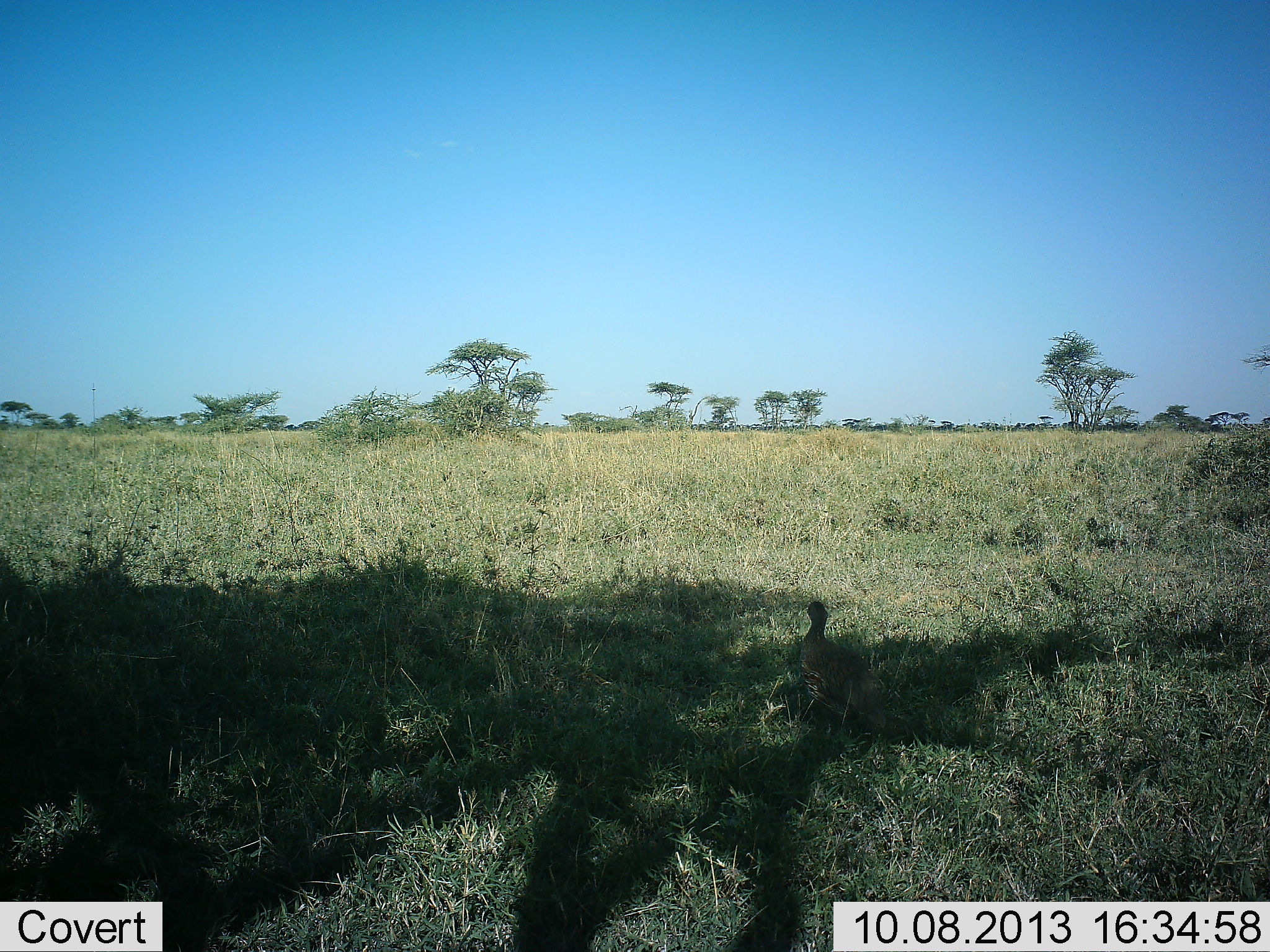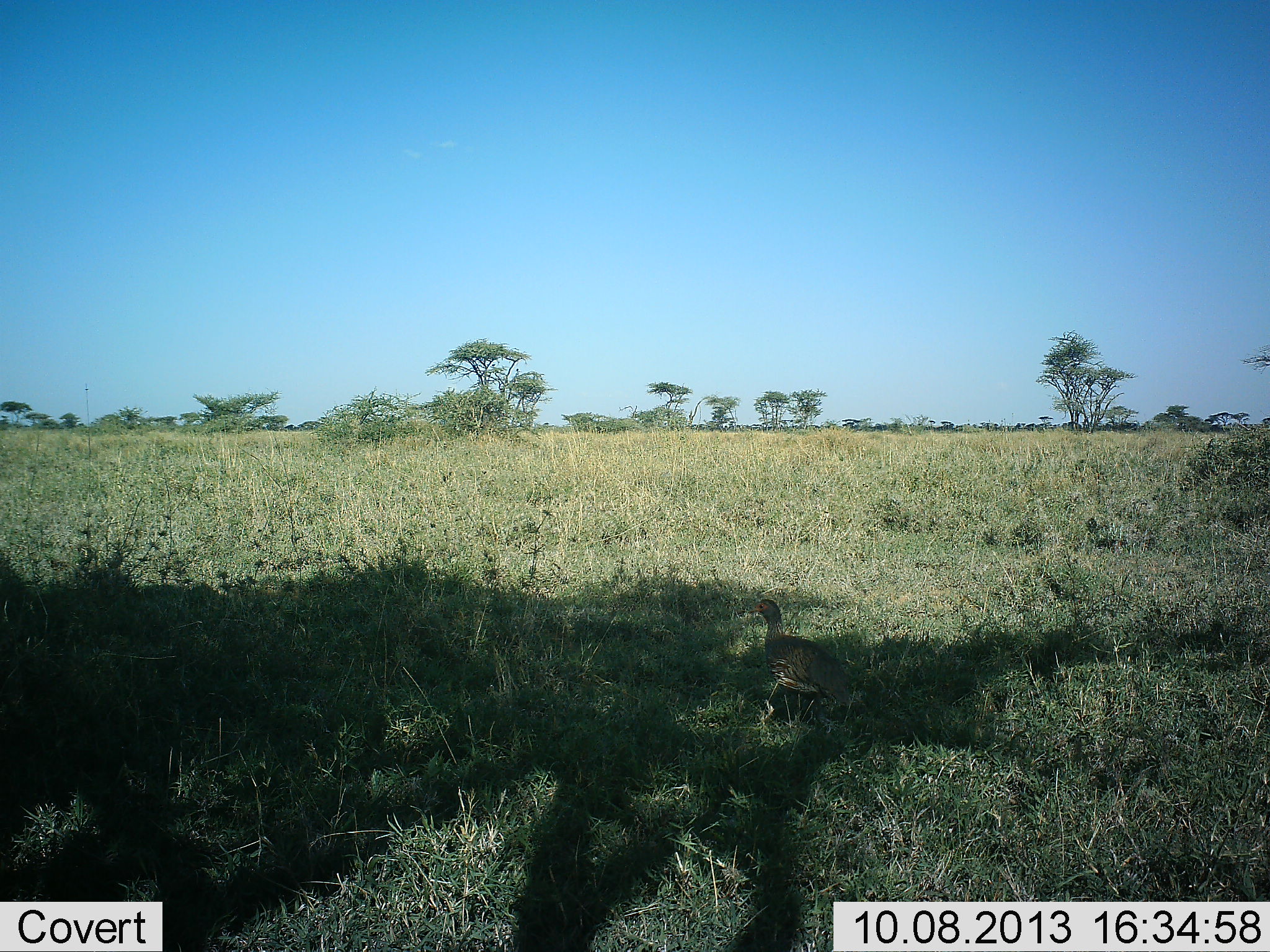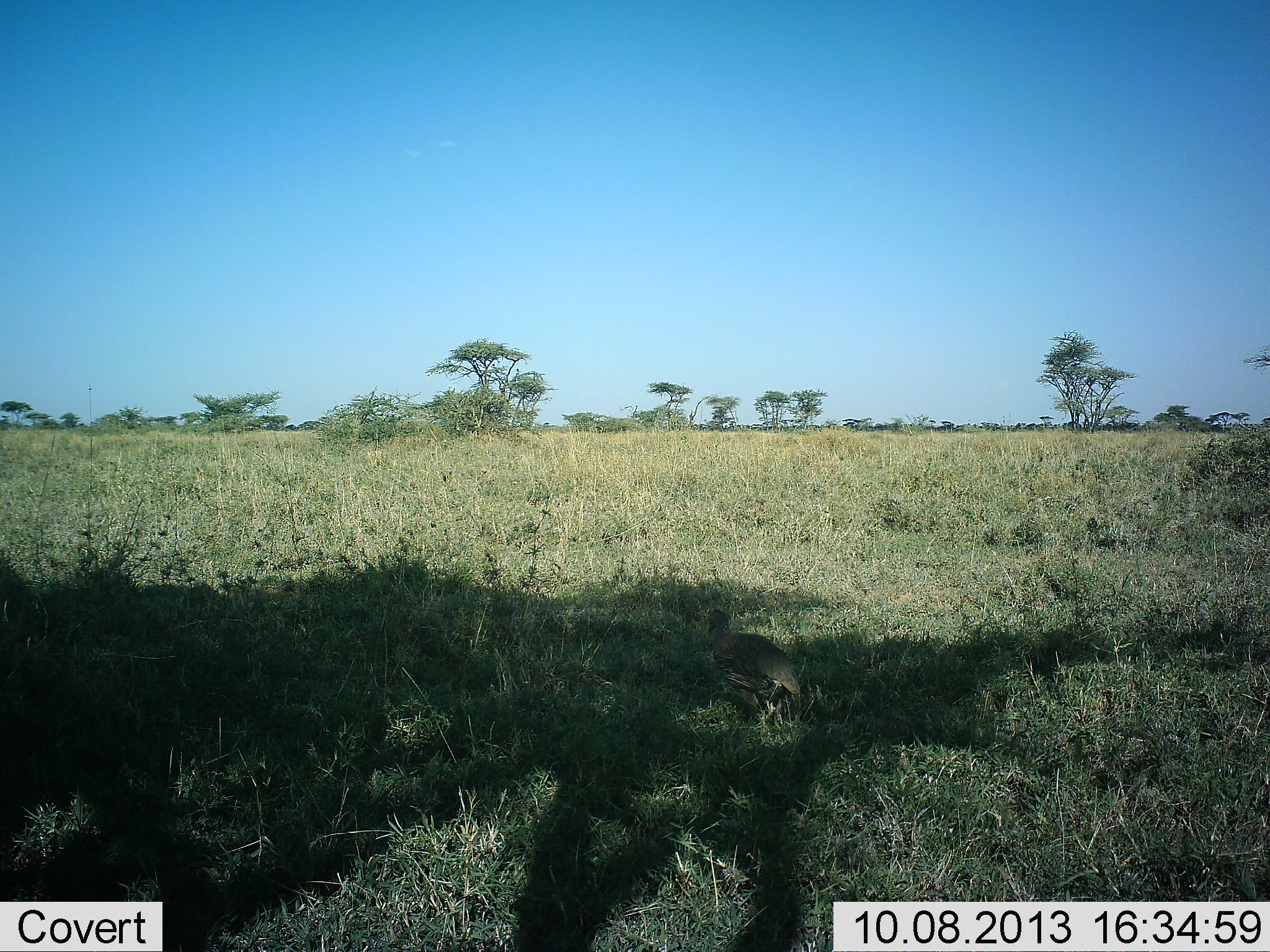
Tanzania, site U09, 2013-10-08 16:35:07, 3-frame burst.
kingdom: Animalia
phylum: Chordata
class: Aves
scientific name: Aves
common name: bird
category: otherbird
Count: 1.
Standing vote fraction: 30%.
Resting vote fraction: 0%.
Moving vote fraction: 80%.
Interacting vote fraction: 0%.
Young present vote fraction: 0%.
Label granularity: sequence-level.